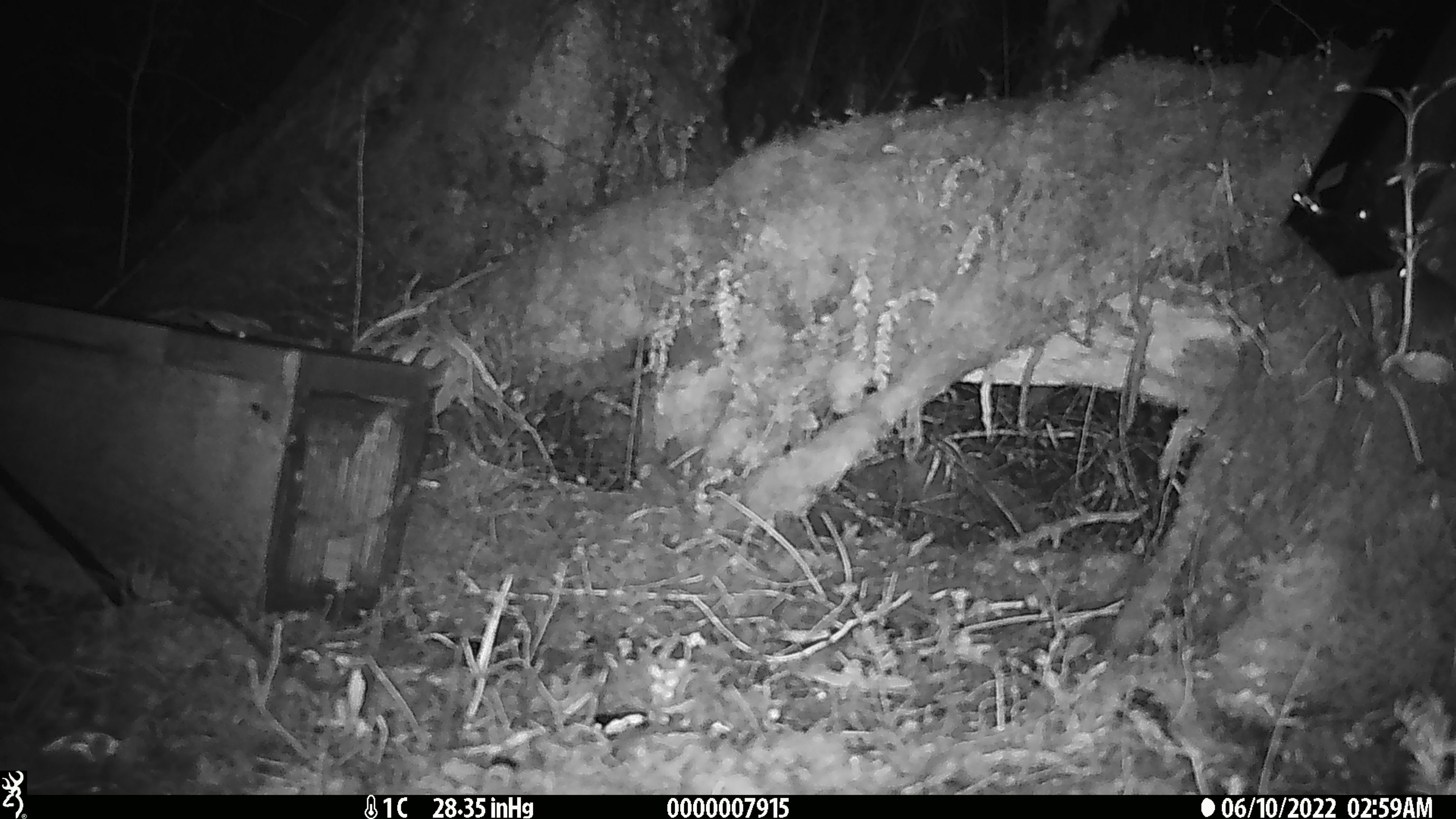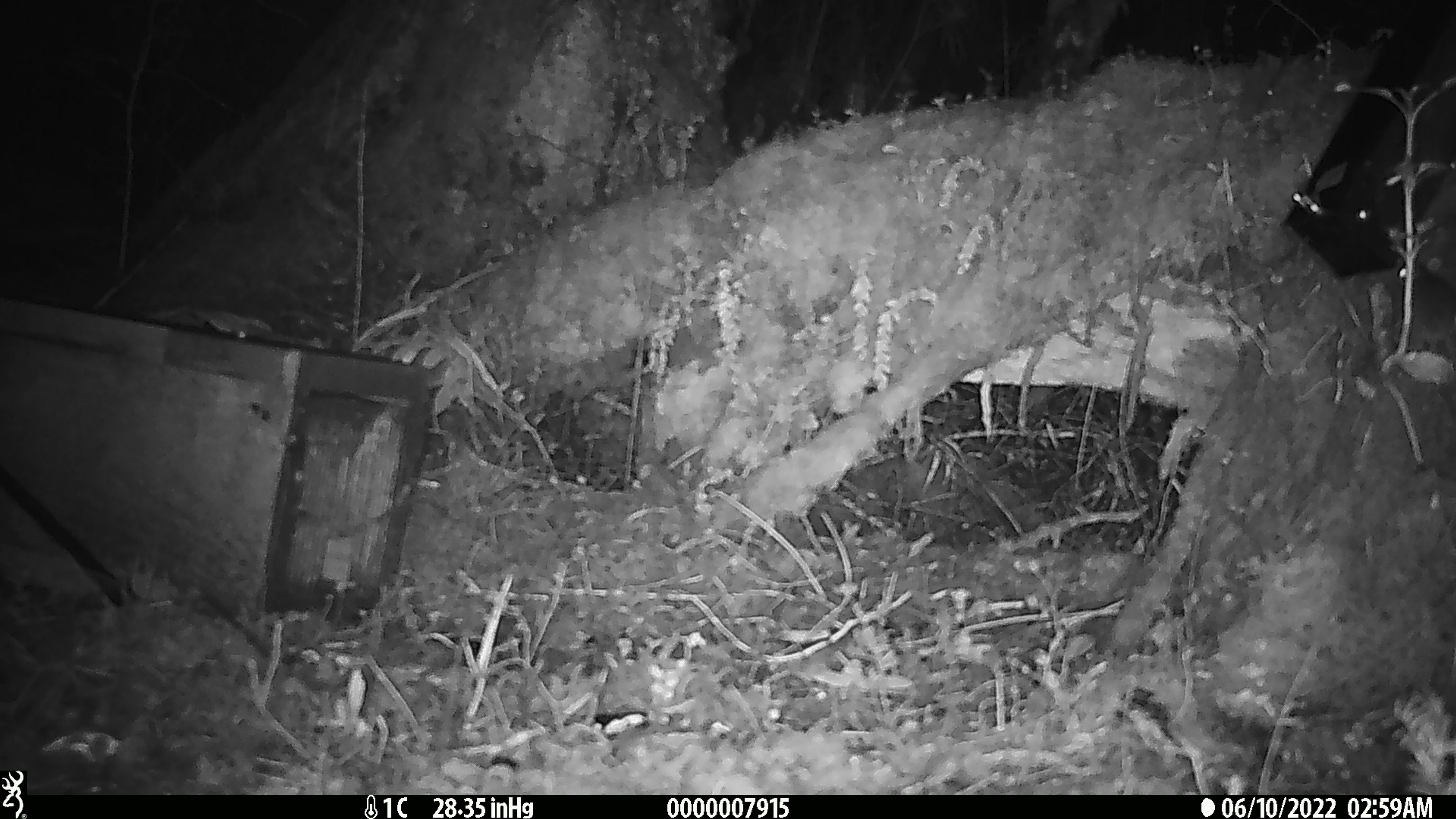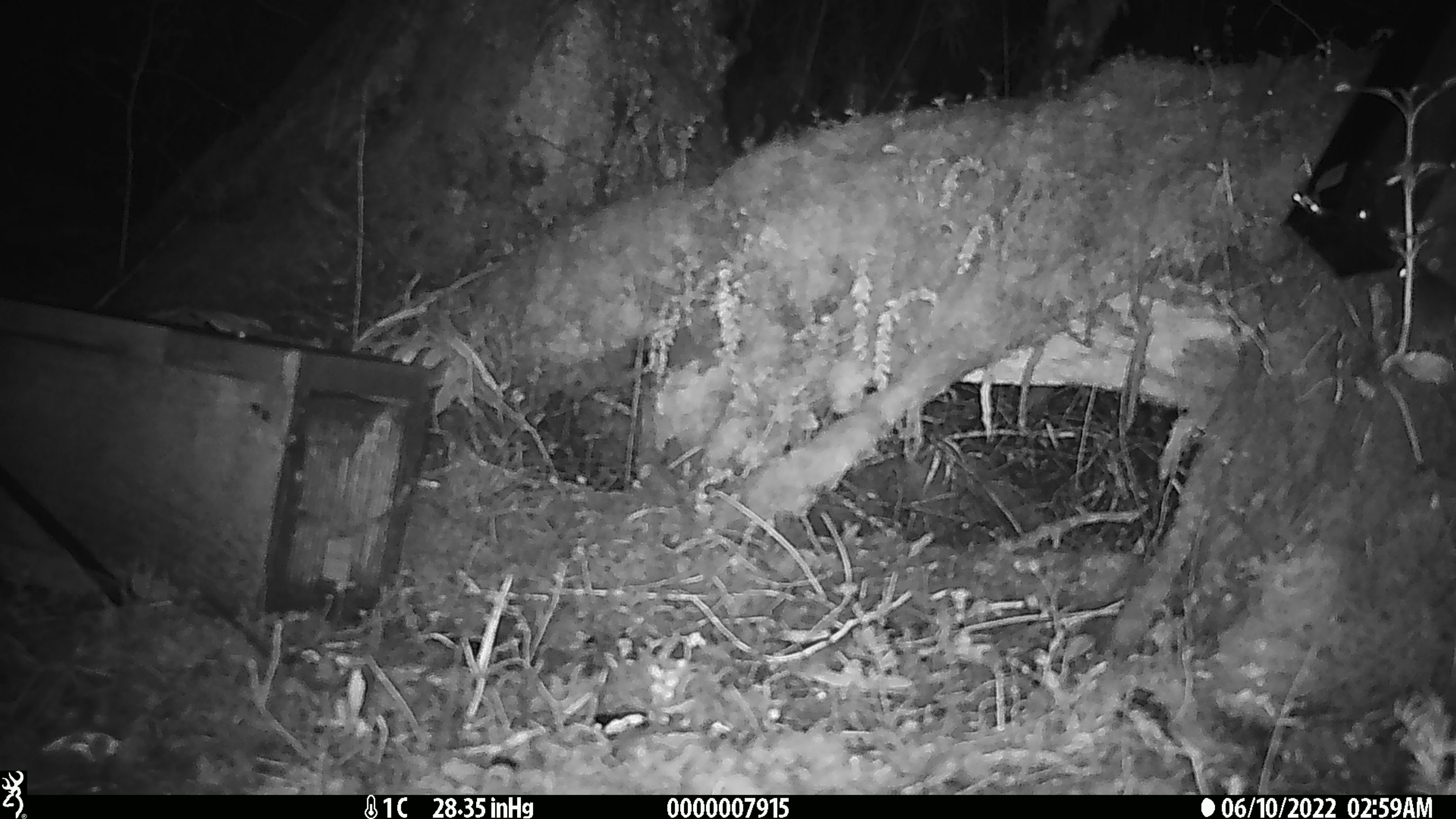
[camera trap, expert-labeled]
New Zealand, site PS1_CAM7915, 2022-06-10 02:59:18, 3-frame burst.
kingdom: Animalia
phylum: Chordata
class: Mammalia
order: Rodentia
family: Muridae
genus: Mus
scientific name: Mus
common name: mouse